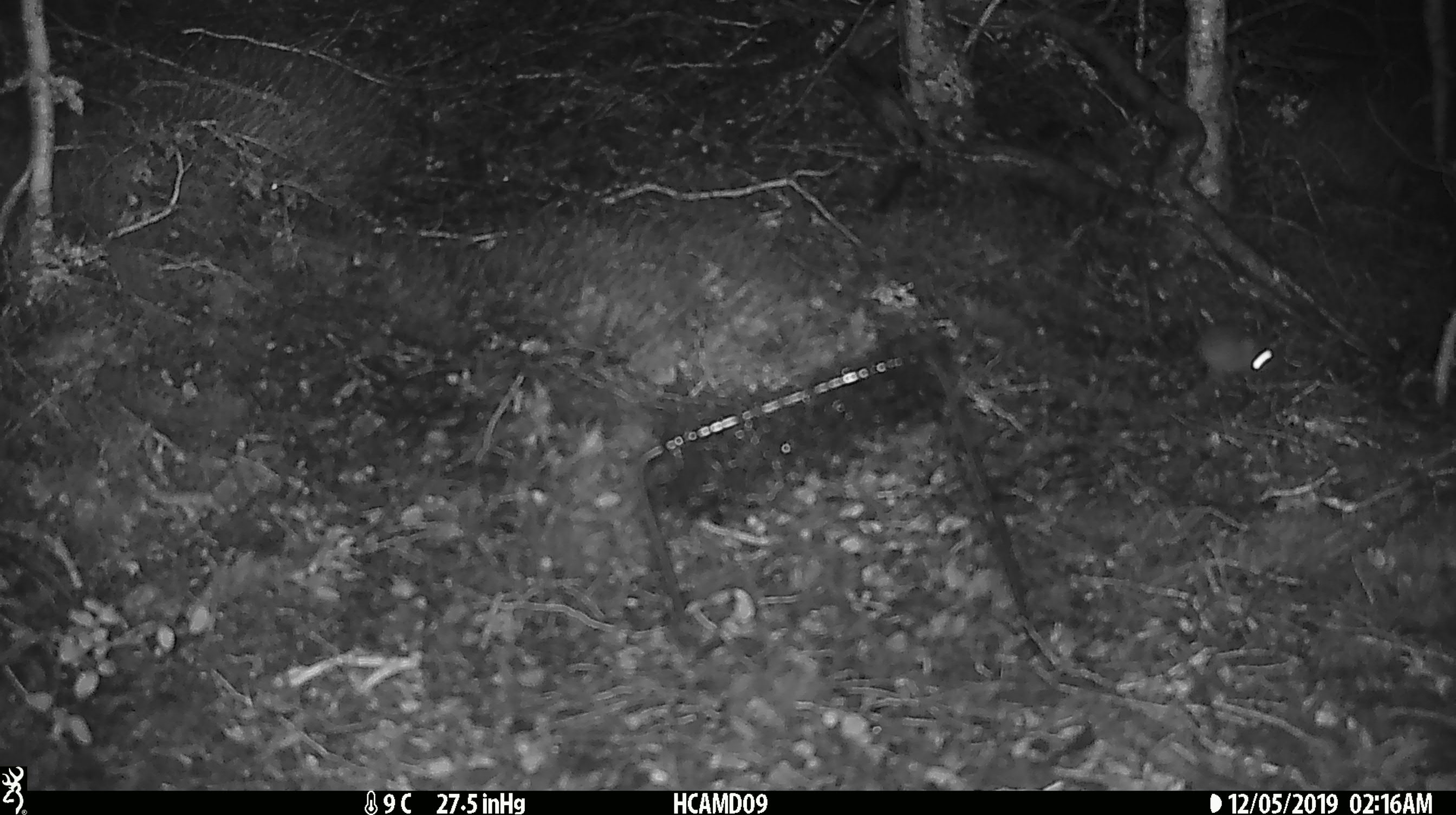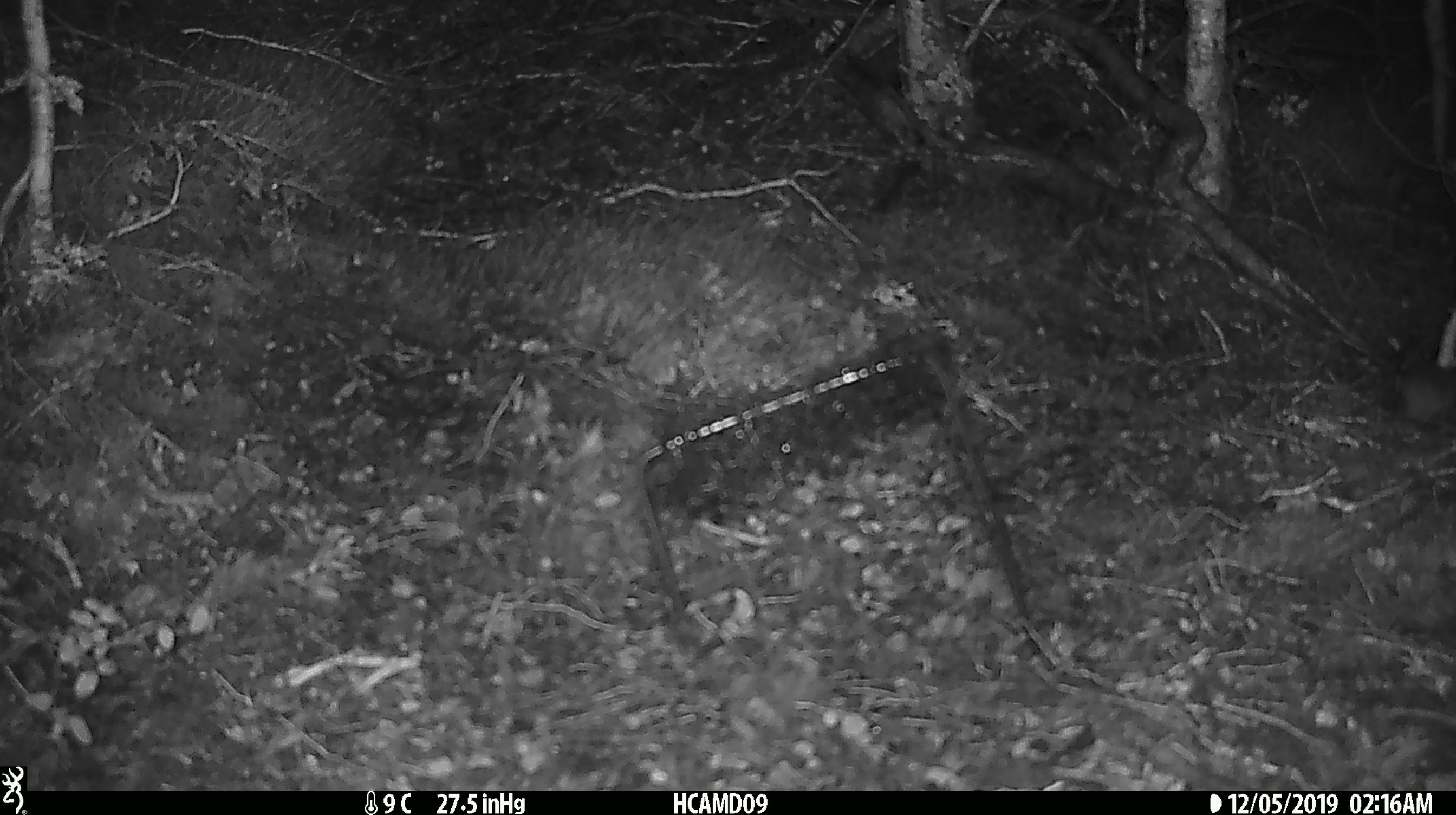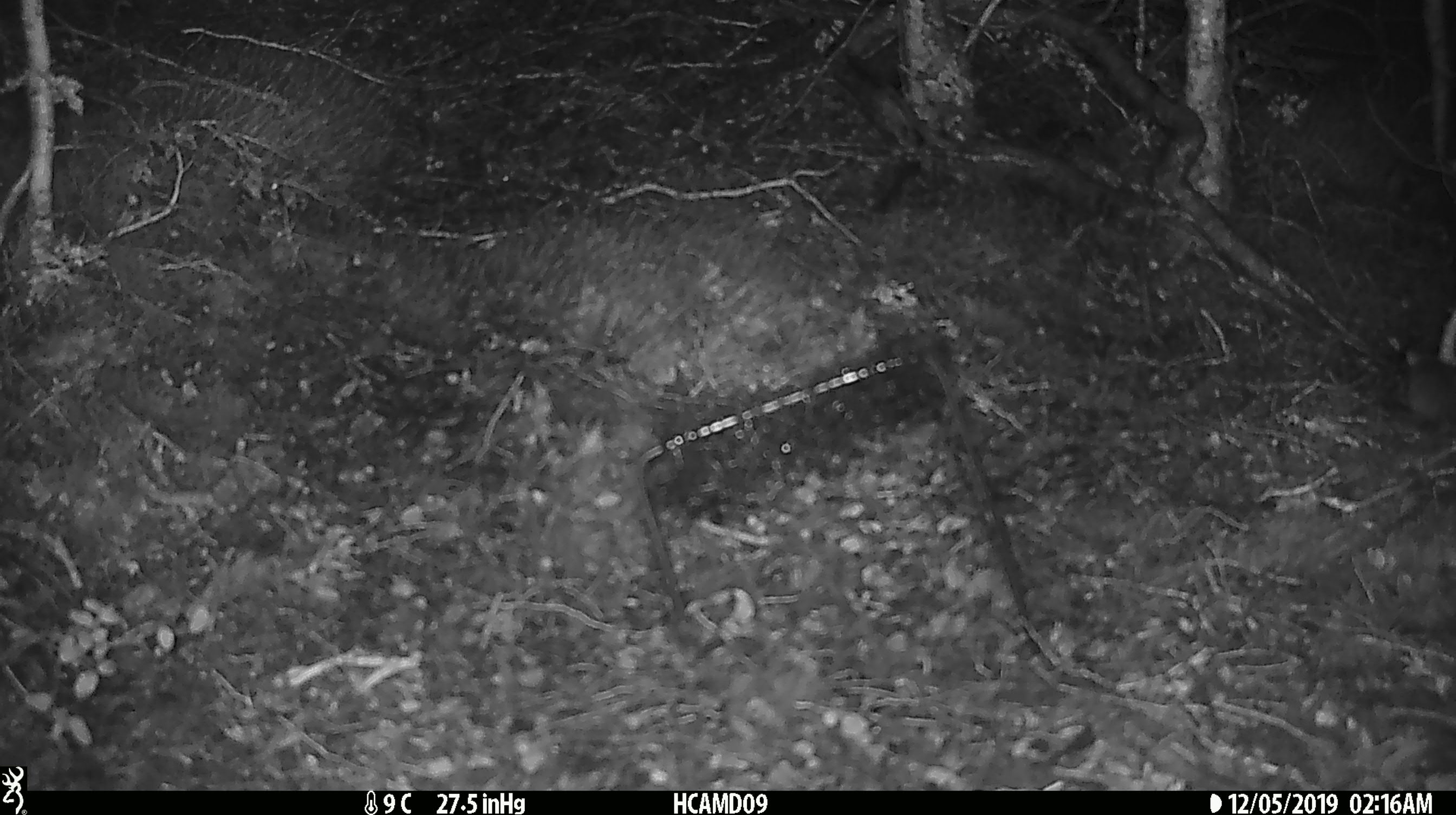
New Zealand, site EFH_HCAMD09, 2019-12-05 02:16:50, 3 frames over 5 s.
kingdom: Animalia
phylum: Chordata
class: Mammalia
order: Rodentia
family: Muridae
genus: Mus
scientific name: Mus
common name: mouse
Mouse (Mus).